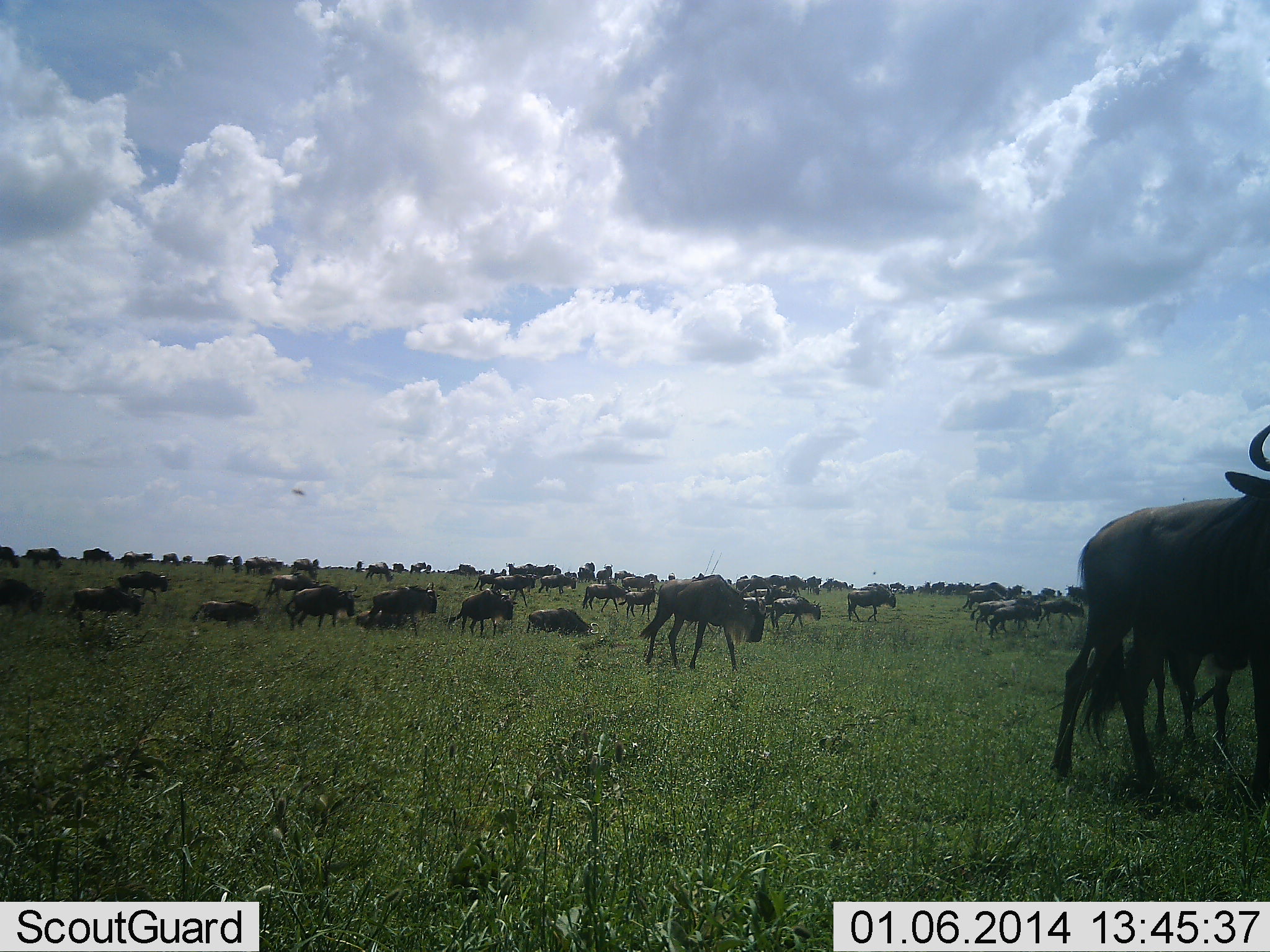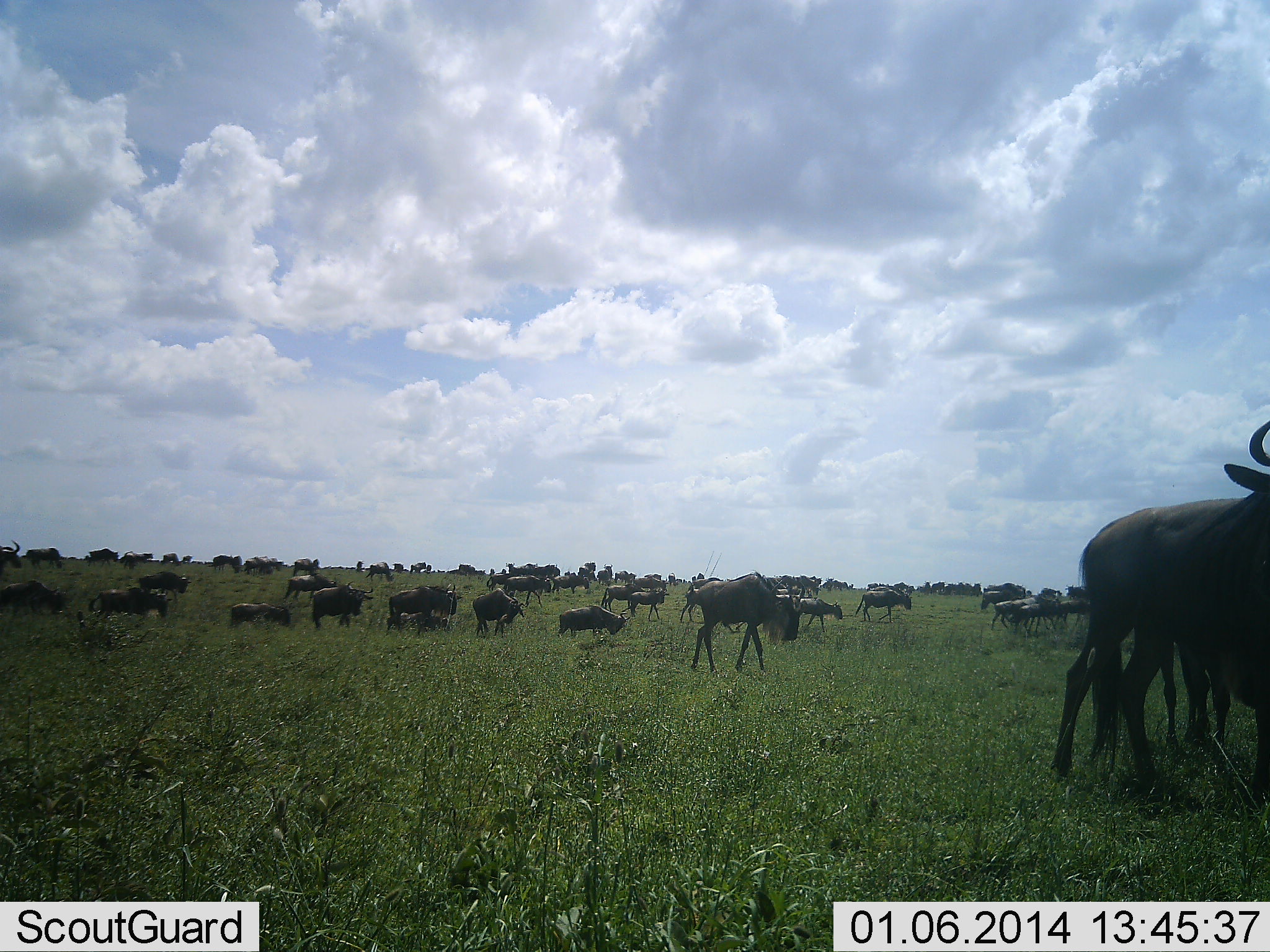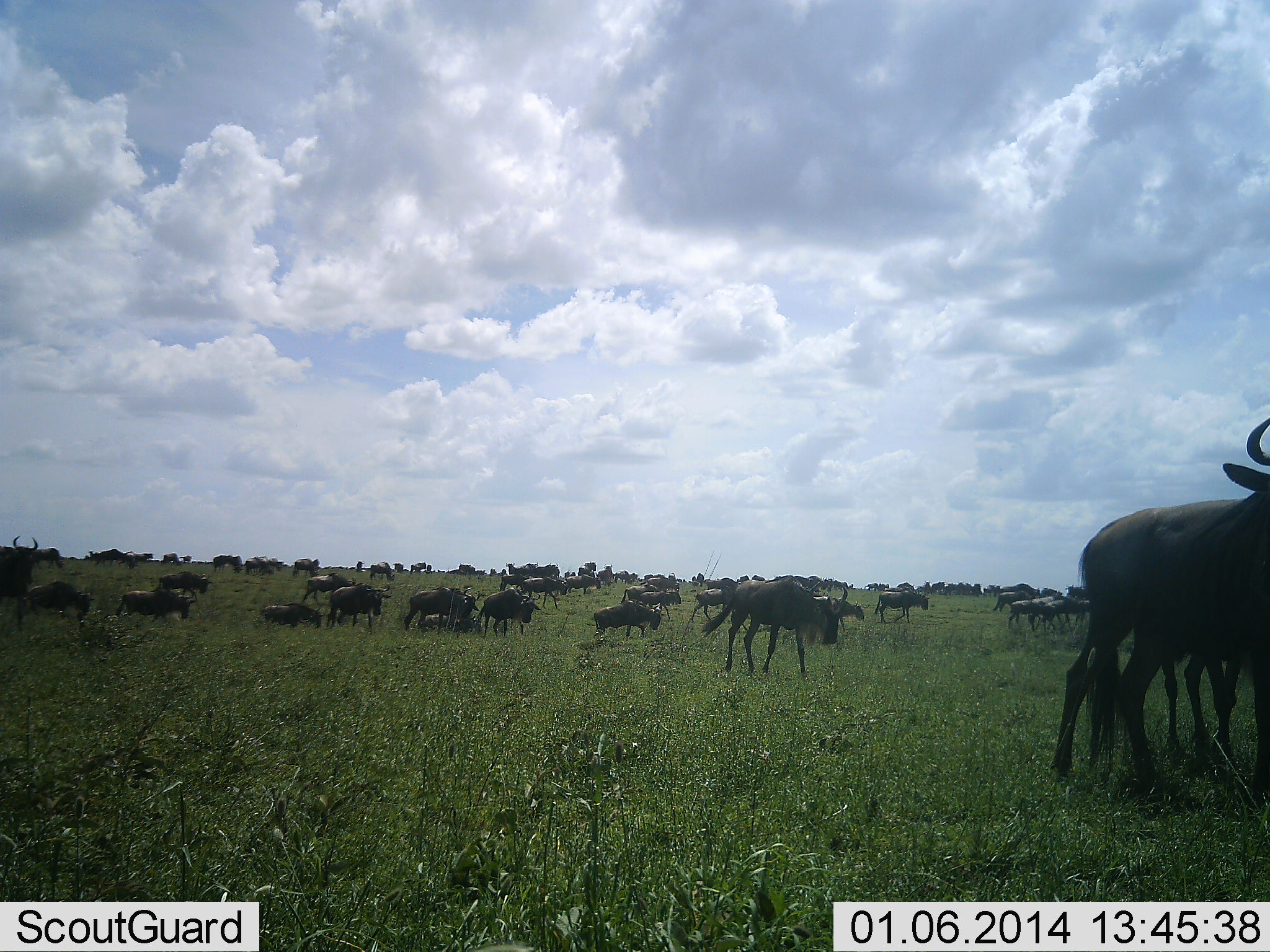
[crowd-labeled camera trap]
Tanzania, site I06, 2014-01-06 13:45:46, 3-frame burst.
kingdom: Animalia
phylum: Chordata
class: Mammalia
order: Artiodactyla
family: Bovidae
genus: Connochaetes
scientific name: Connochaetes taurinus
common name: blue wildebeest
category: wildebeest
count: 11-50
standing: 45%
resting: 0%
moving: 100%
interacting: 0%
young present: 0%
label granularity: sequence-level